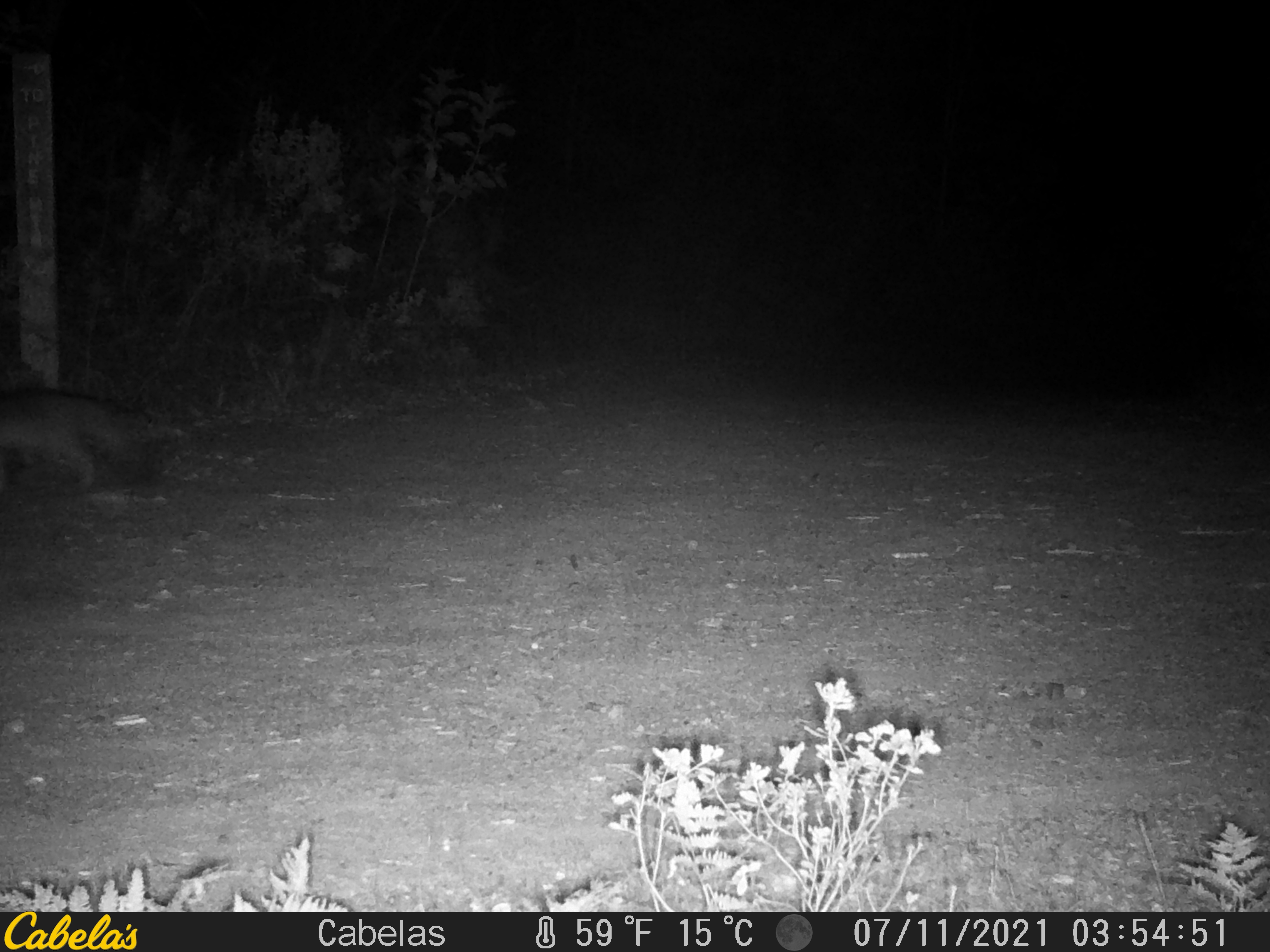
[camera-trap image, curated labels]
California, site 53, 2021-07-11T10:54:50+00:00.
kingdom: Animalia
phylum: Chordata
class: Mammalia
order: Carnivora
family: Canidae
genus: Urocyon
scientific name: Urocyon cinereoargenteus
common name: gray fox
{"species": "gray fox (Urocyon cinereoargenteus)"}